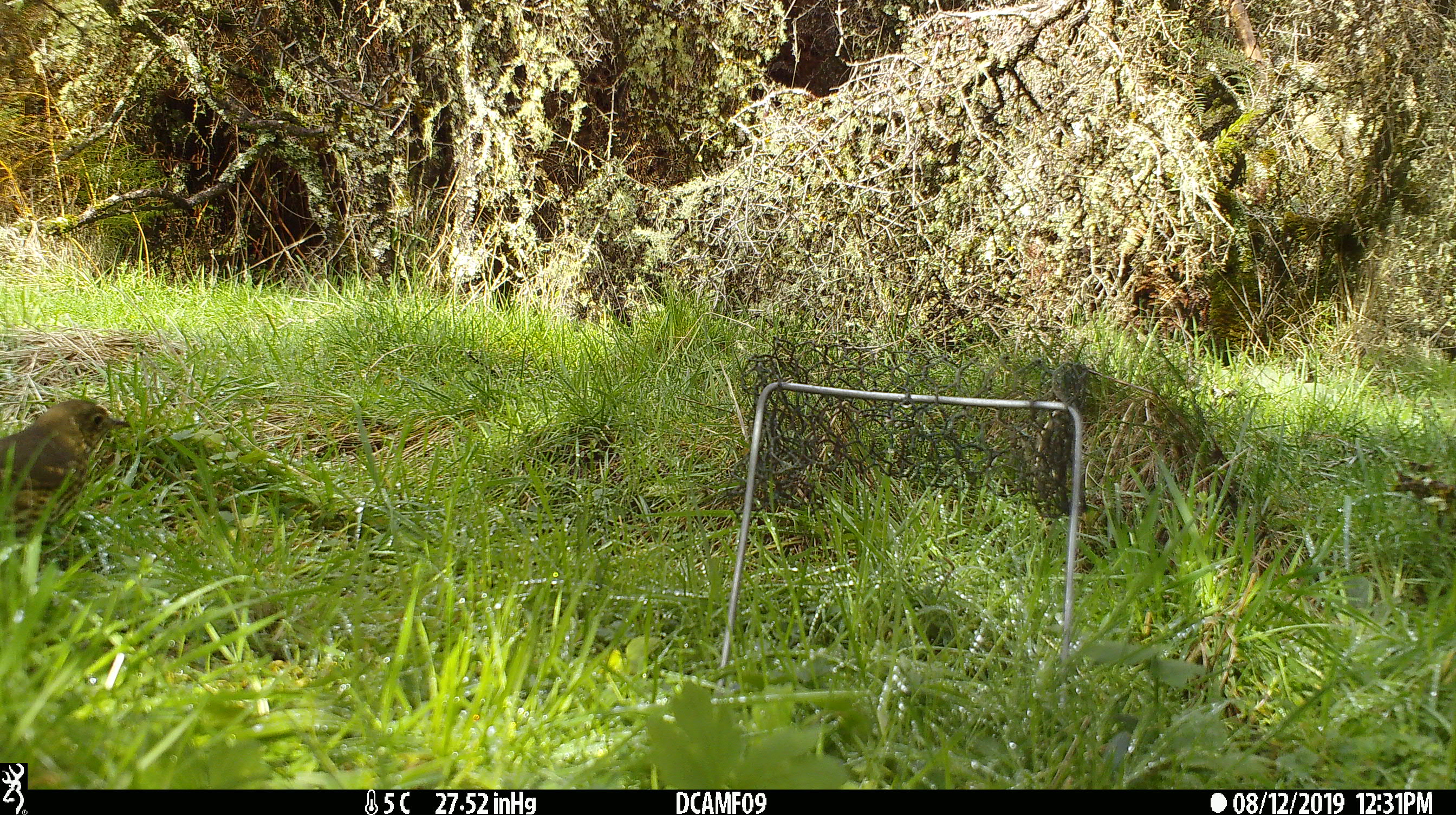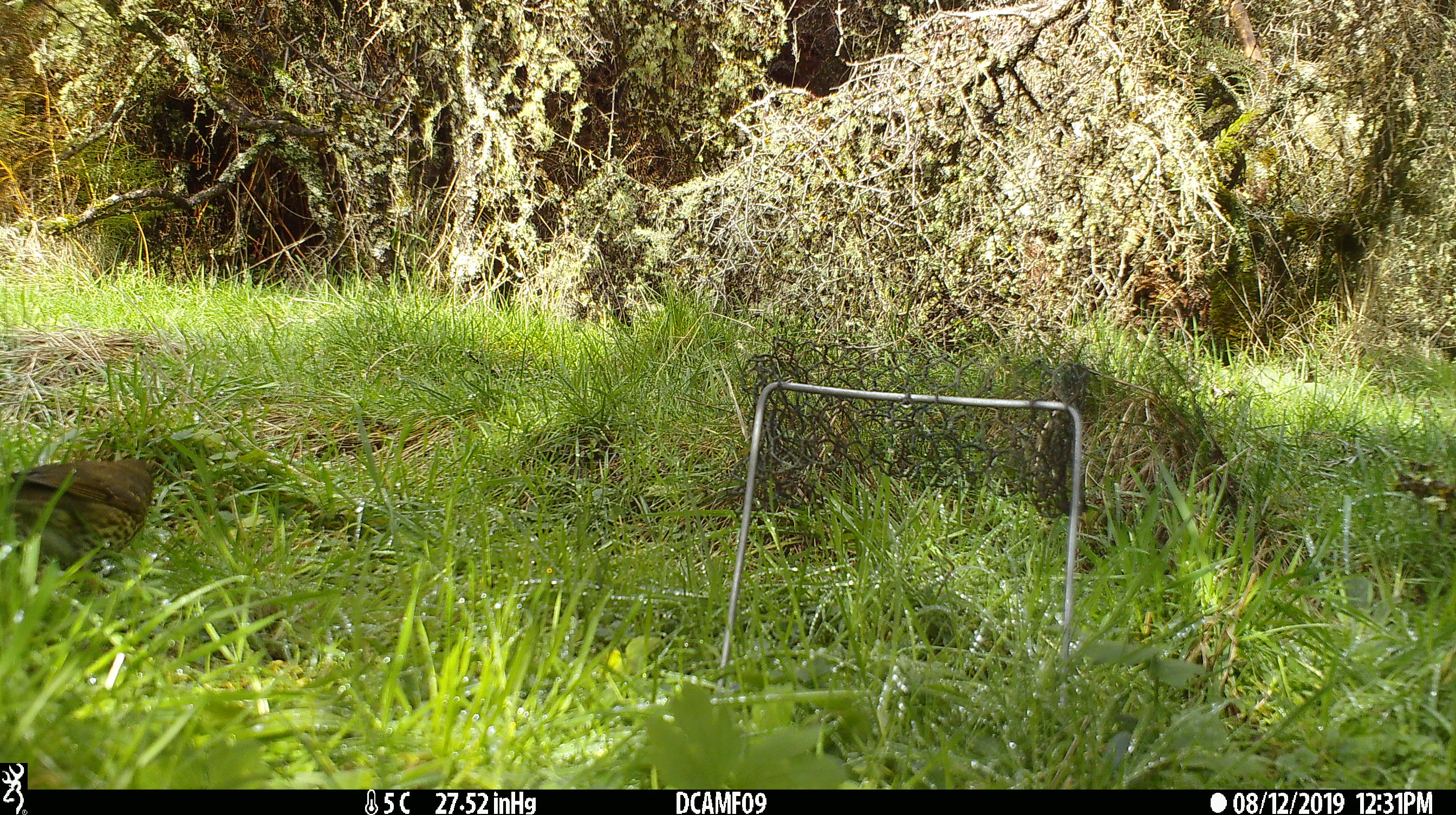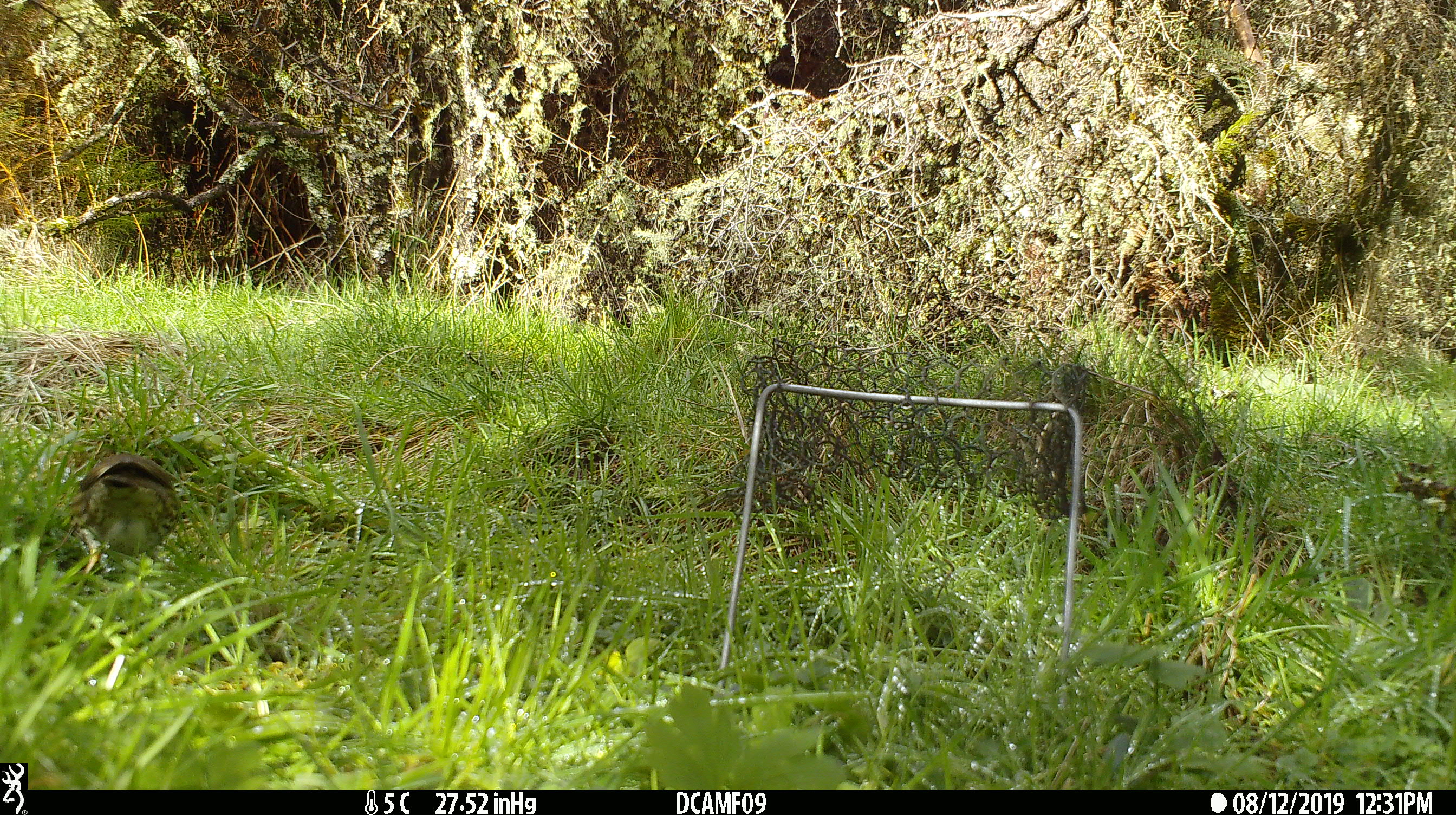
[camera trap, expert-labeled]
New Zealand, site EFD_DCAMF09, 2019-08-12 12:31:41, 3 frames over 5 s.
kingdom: Animalia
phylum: Chordata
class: Aves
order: Passeriformes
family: Turdidae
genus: Turdus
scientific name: Turdus philomelos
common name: song thrush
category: thrush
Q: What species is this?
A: Thrush (song thrush) (Turdus philomelos).